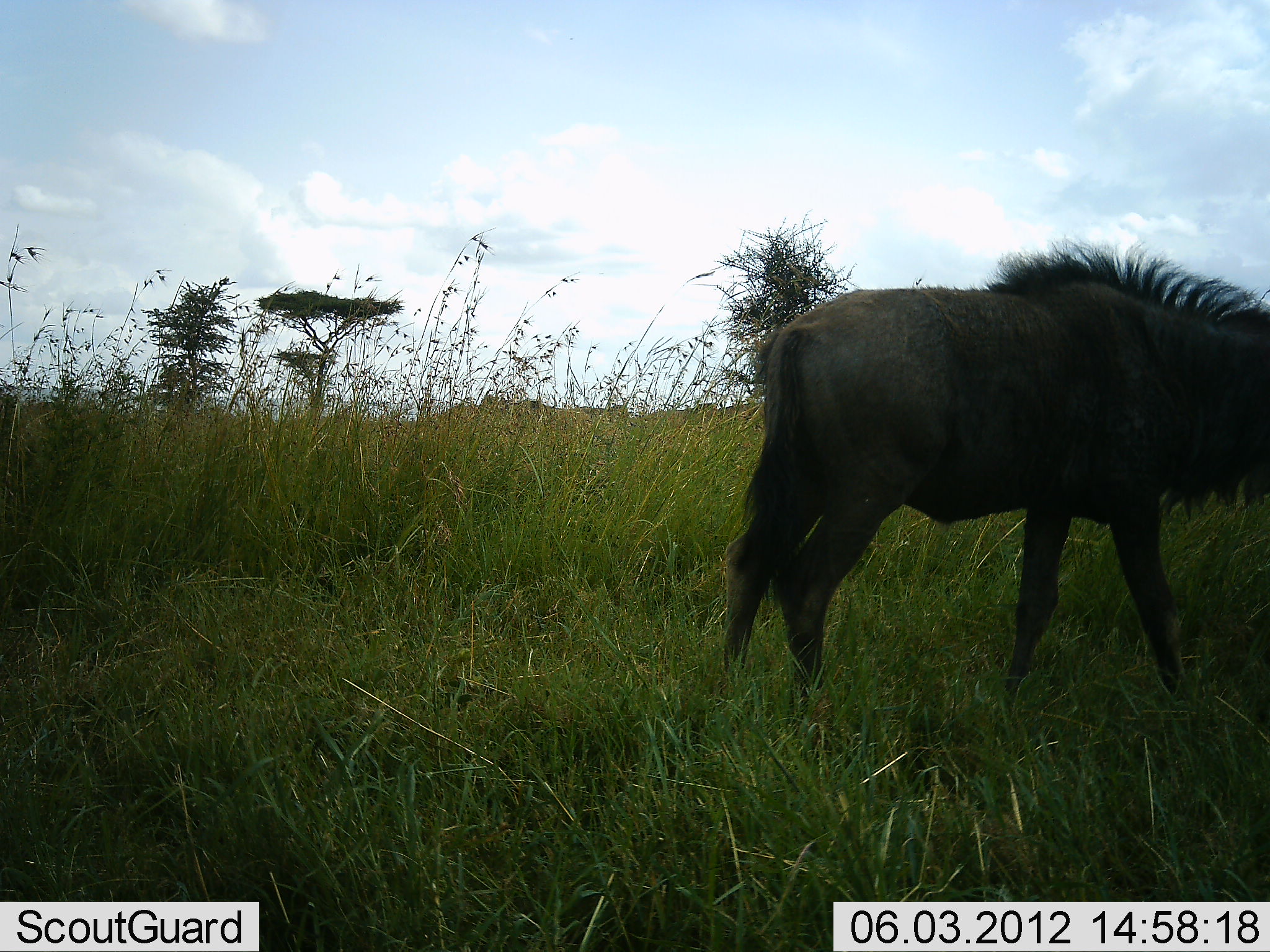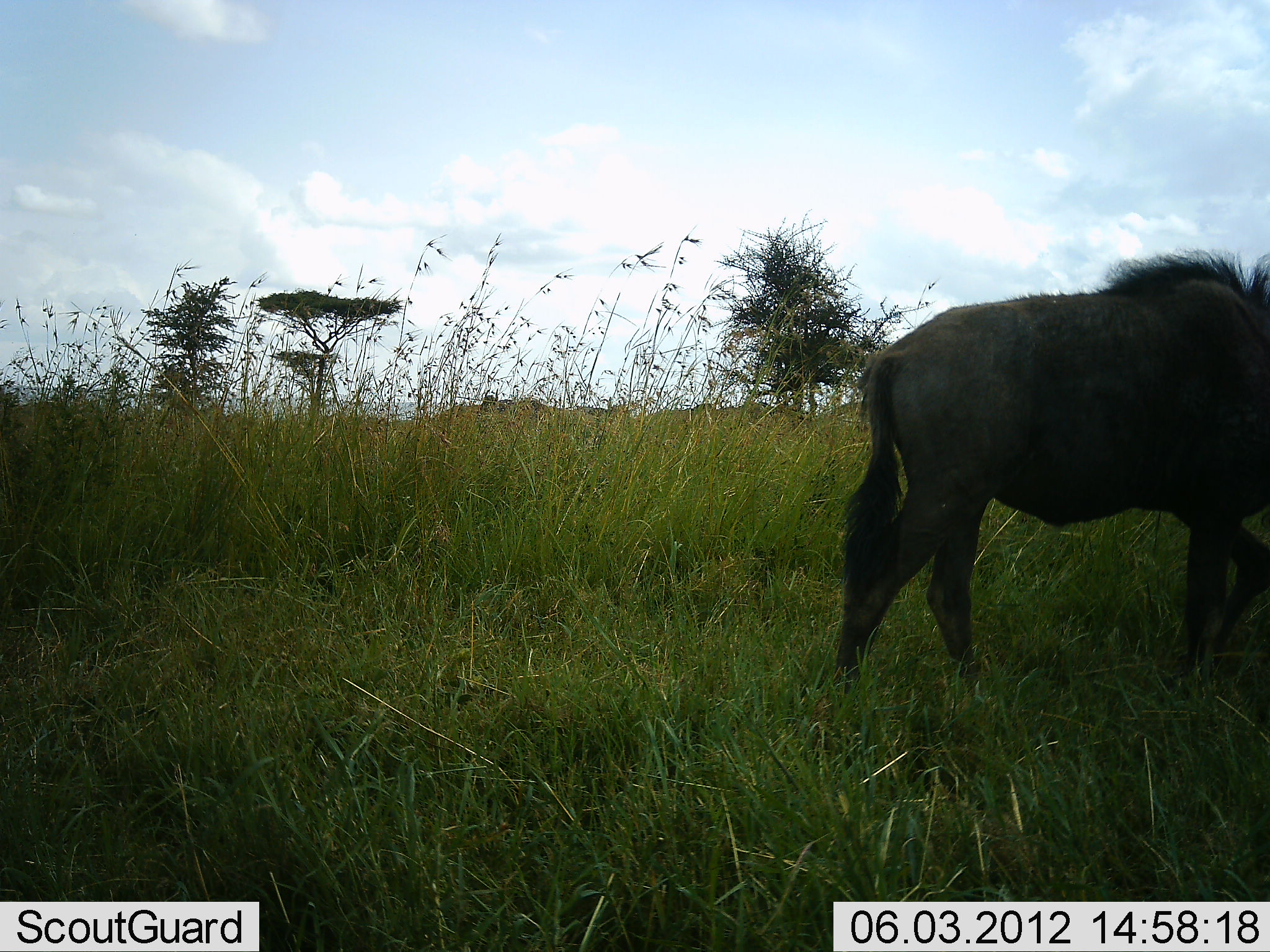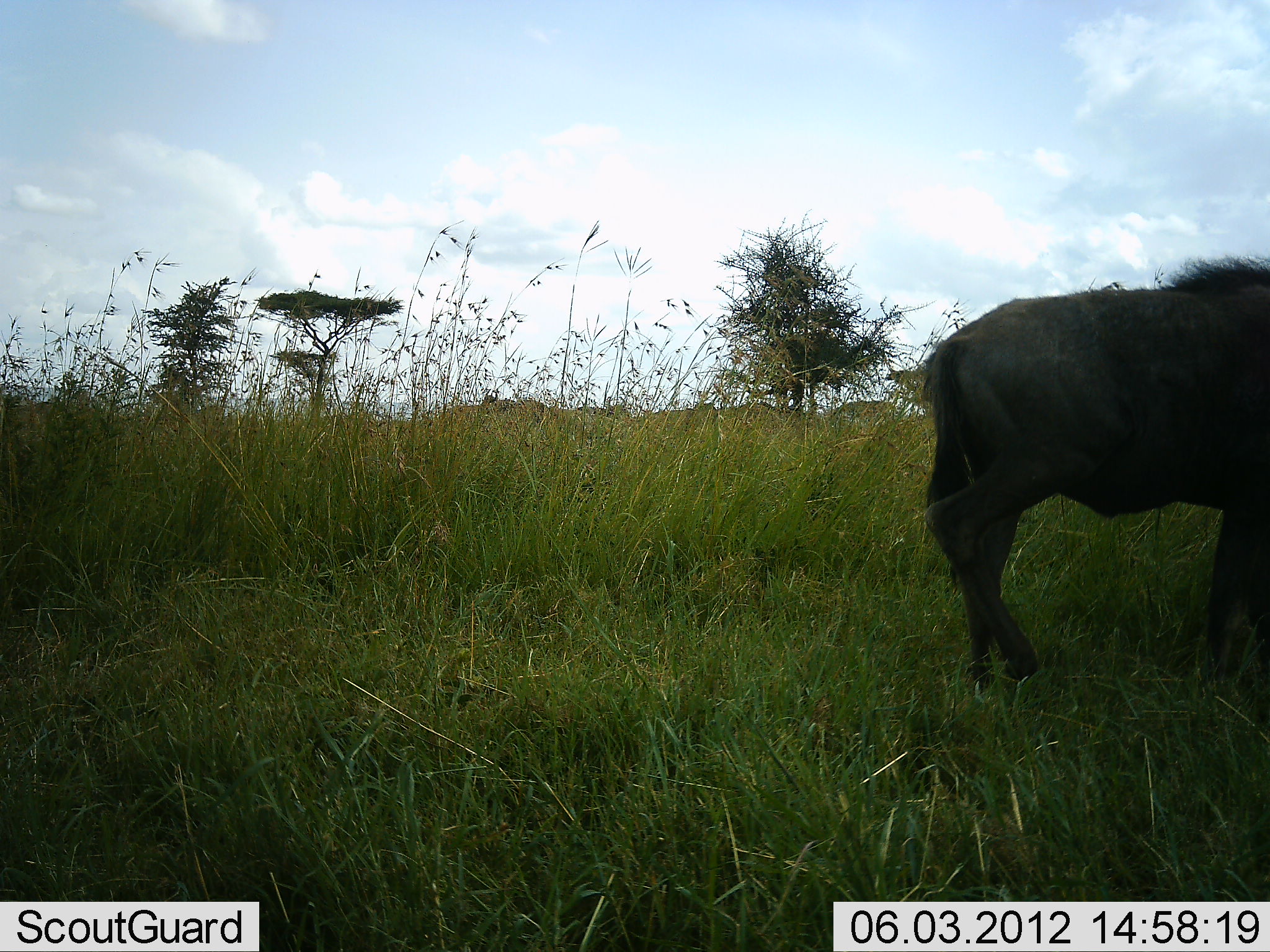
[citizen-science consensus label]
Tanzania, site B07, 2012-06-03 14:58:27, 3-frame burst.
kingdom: Animalia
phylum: Chordata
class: Mammalia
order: Artiodactyla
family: Bovidae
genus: Connochaetes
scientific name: Connochaetes taurinus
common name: blue wildebeest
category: wildebeest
Wildebeest (blue wildebeest) (Connochaetes taurinus), count 1. Behavior (volunteer vote fractions): standing 0%, resting 0%, moving 100%, interacting 0%. Young present (vote fraction): 0%. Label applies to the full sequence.